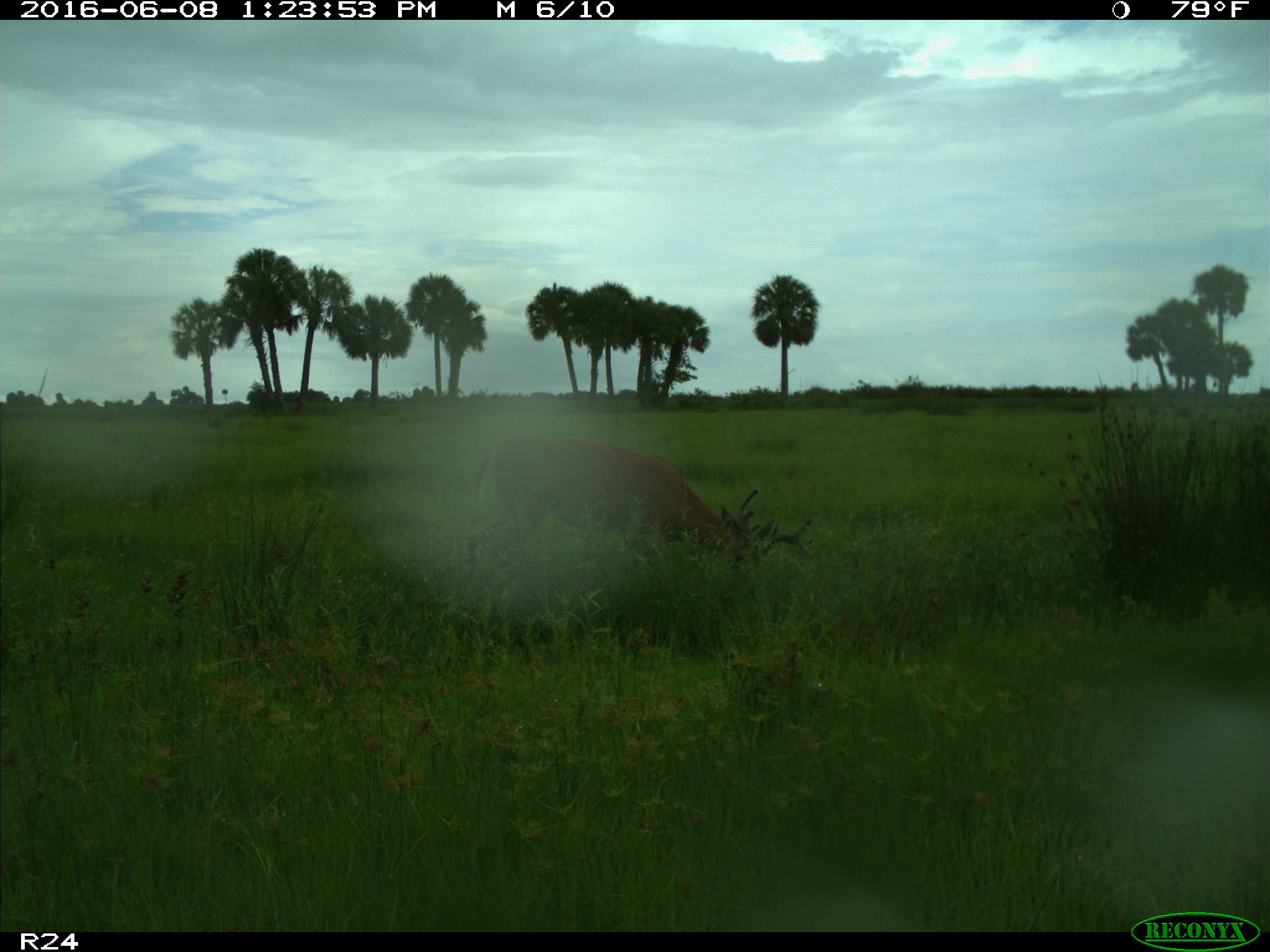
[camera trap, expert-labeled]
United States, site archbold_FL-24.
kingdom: Animalia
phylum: Chordata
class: Mammalia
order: Artiodactyla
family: Cervidae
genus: Odocoileus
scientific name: Odocoileus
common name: deer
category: unidentified deer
Unidentified deer (deer) (Odocoileus).